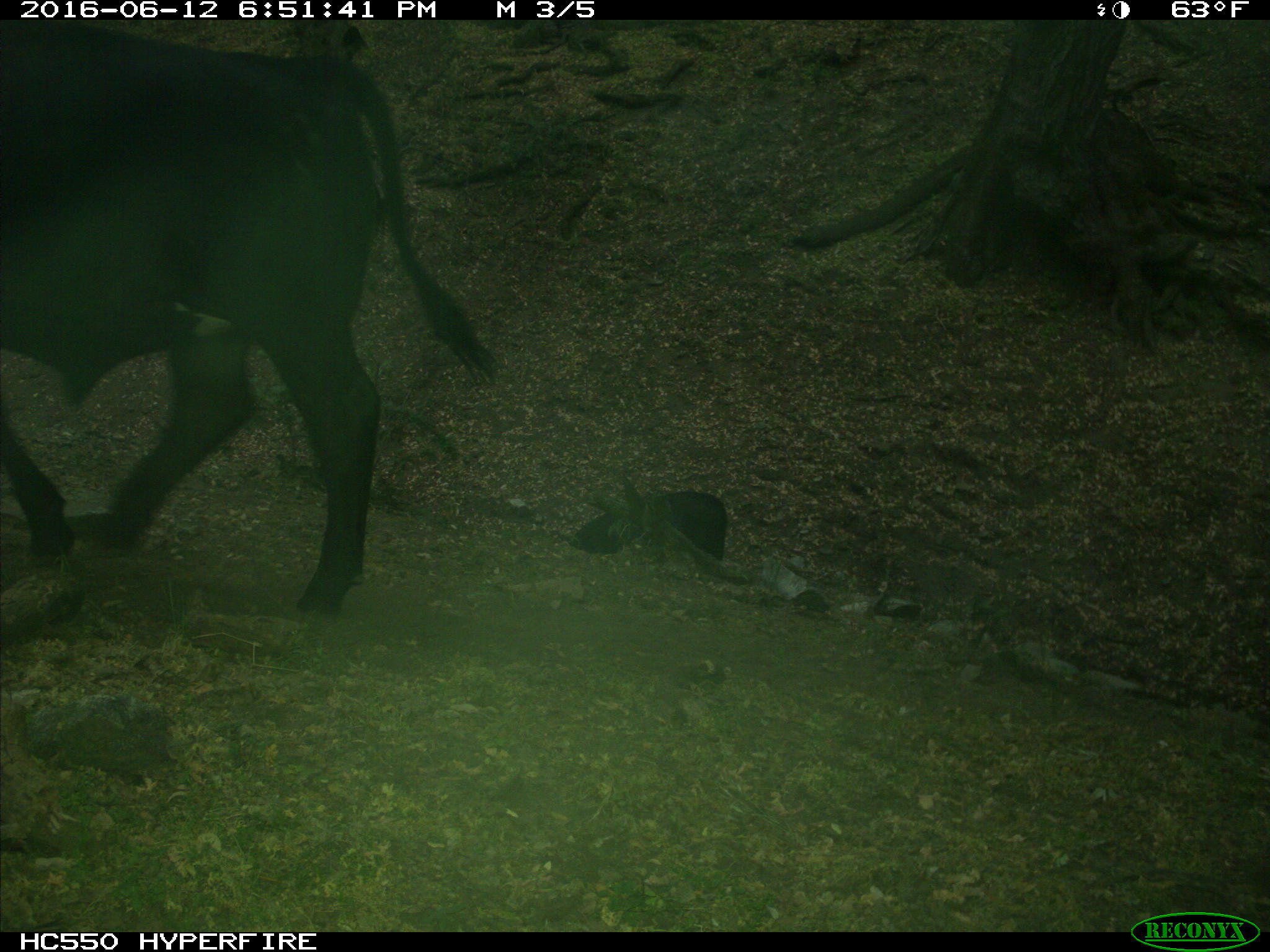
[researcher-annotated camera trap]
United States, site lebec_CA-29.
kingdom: Animalia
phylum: Chordata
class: Mammalia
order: Artiodactyla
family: Bovidae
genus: Bos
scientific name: Bos taurus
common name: domestic cow